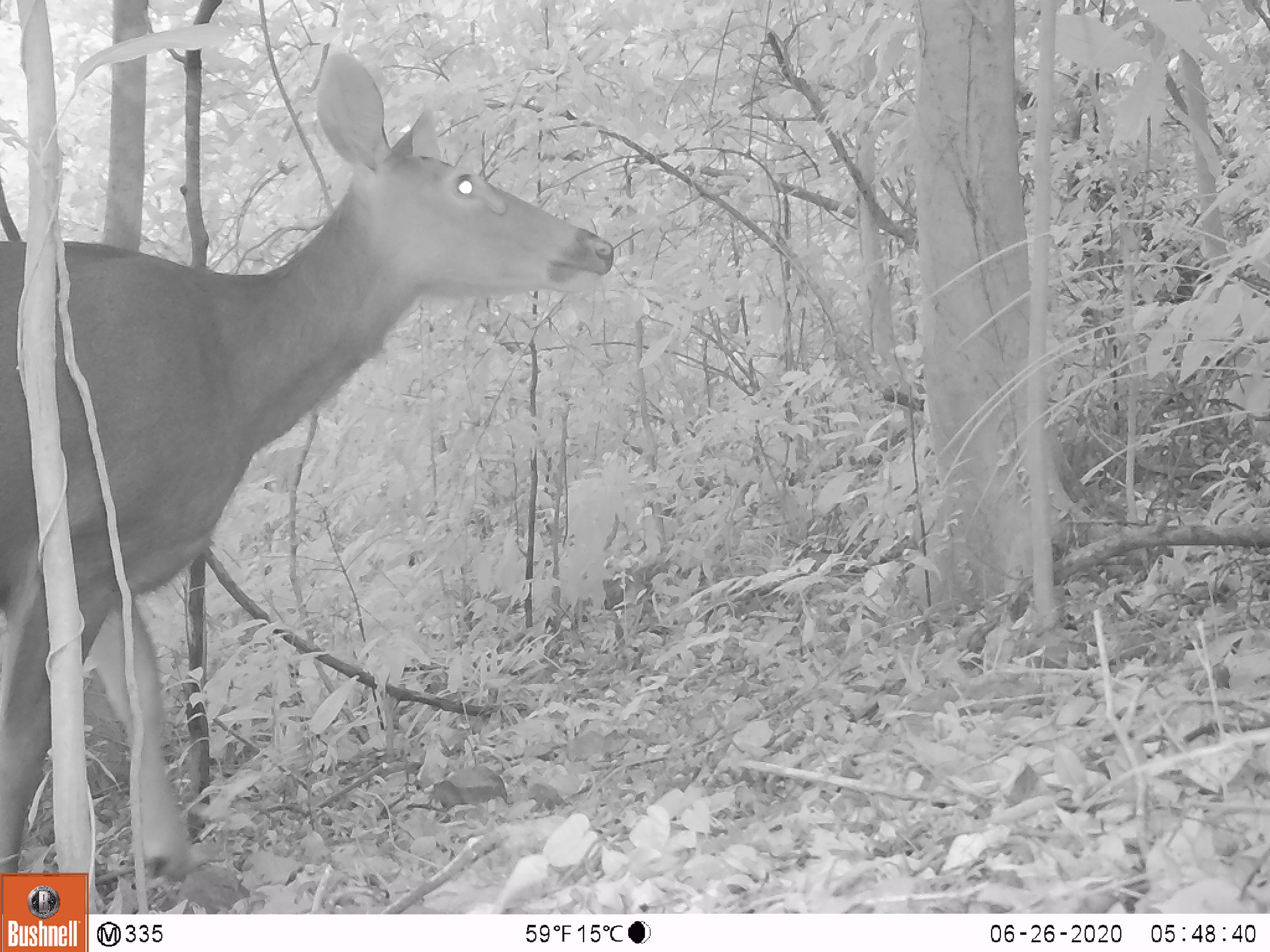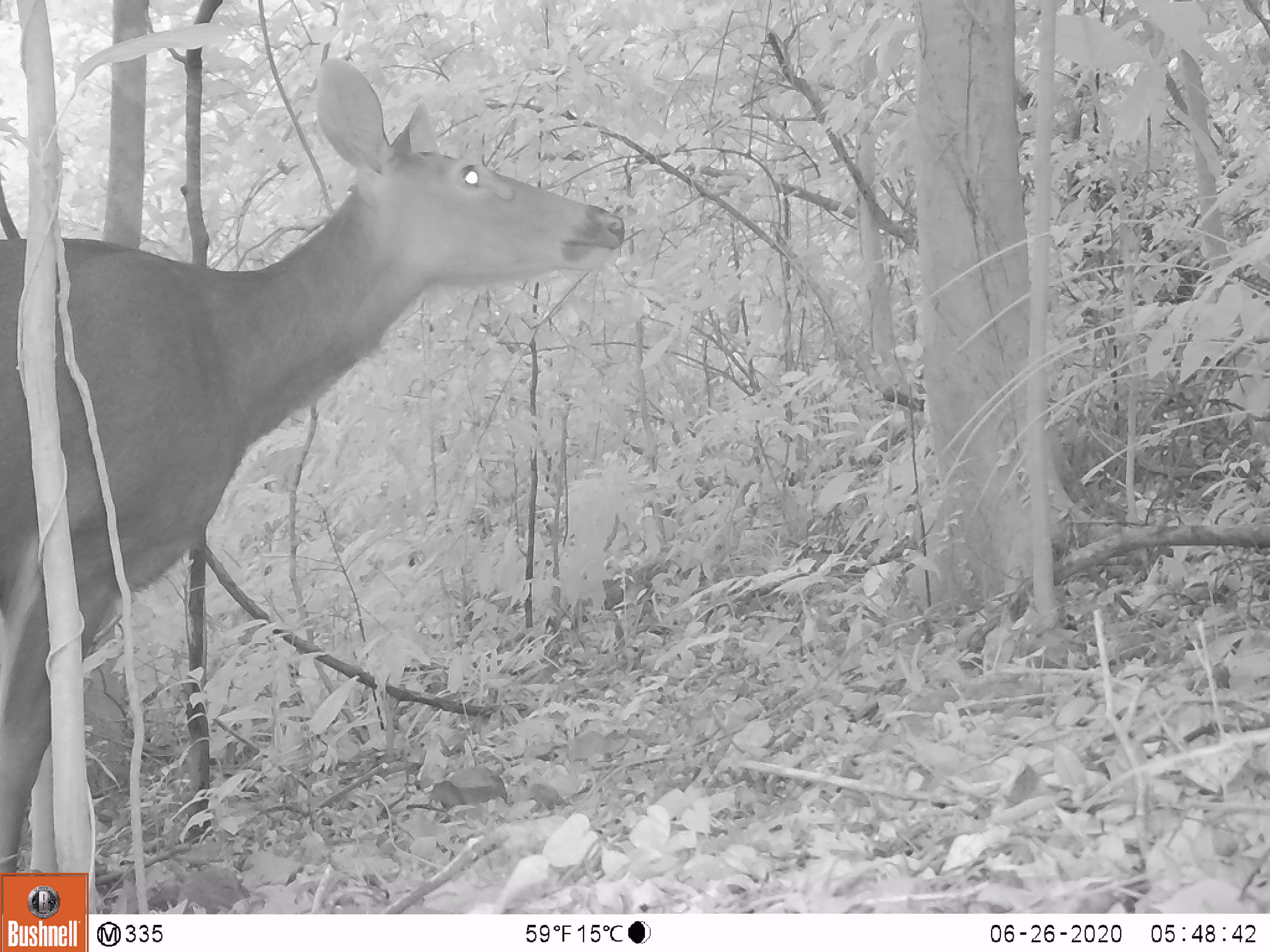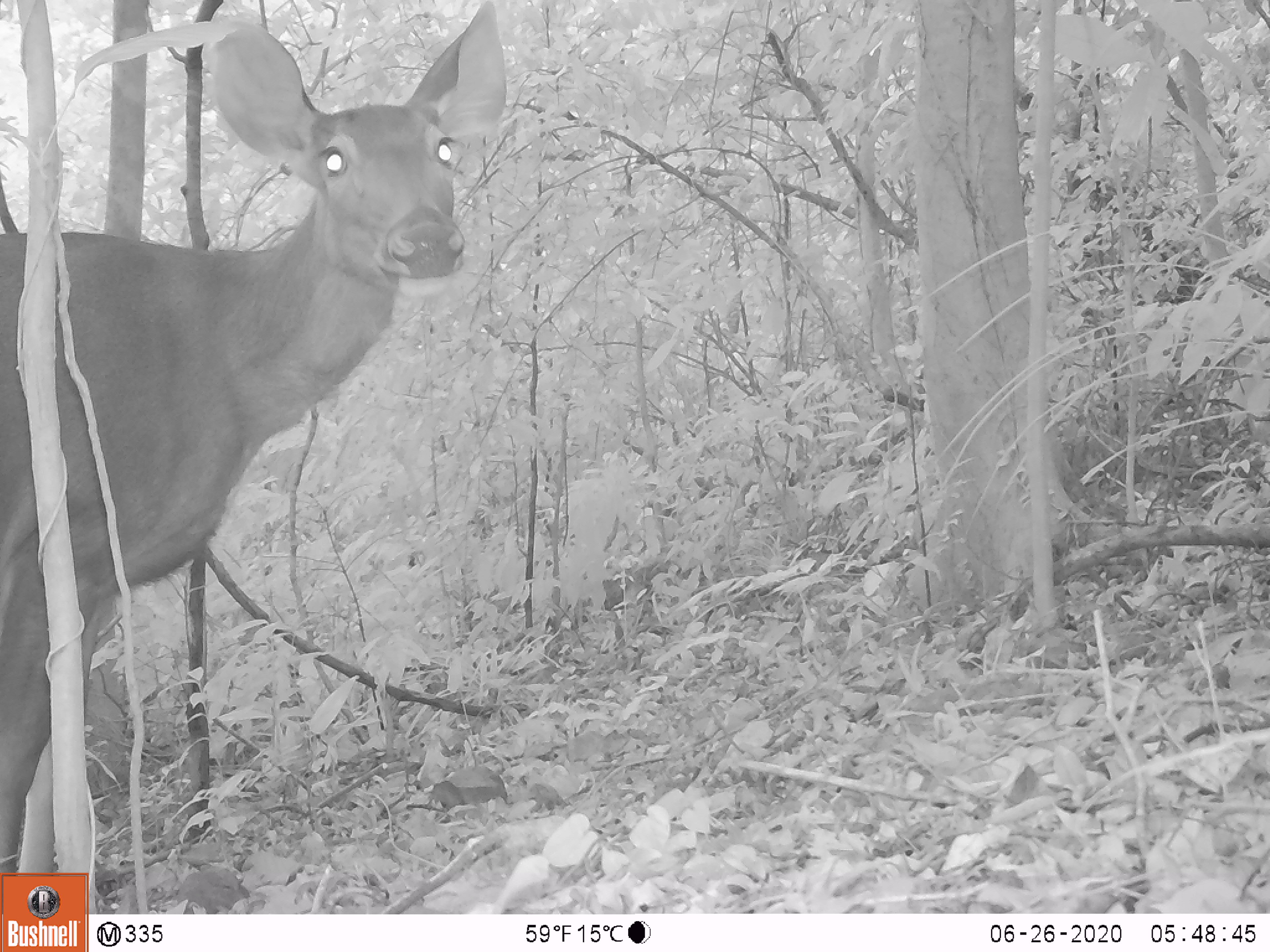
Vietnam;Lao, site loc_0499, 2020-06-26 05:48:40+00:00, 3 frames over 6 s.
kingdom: Animalia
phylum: Chordata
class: Mammalia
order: Artiodactyla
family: Cervidae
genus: Rusa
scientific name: Rusa unicolor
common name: sambar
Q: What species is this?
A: Sambar (Rusa unicolor).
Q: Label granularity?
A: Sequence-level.